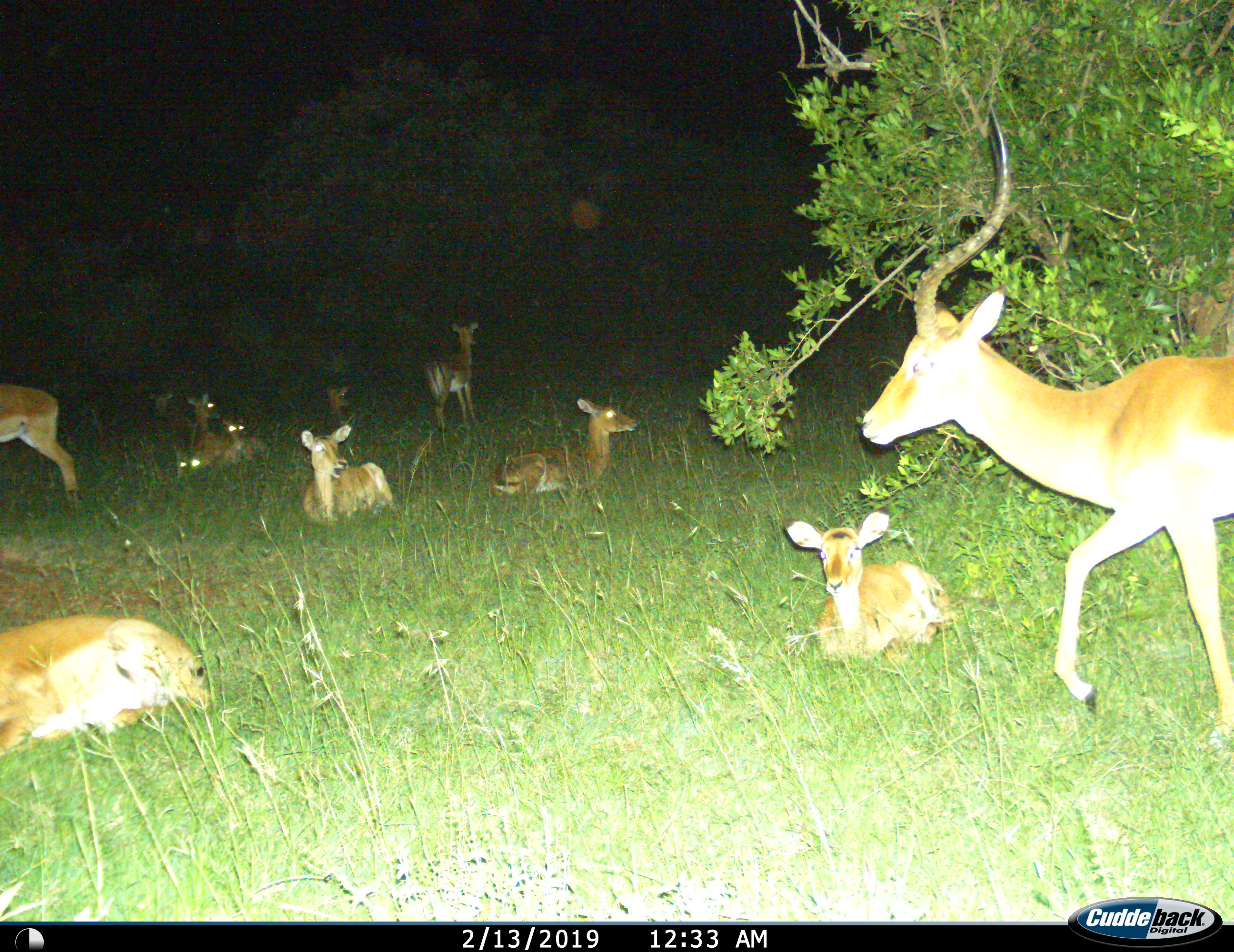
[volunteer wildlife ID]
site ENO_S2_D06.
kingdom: Animalia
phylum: Chordata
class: Mammalia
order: Artiodactyla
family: Bovidae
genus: Aepyceros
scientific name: Aepyceros melampus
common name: impala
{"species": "impala (Aepyceros melampus)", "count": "11-50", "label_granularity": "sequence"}